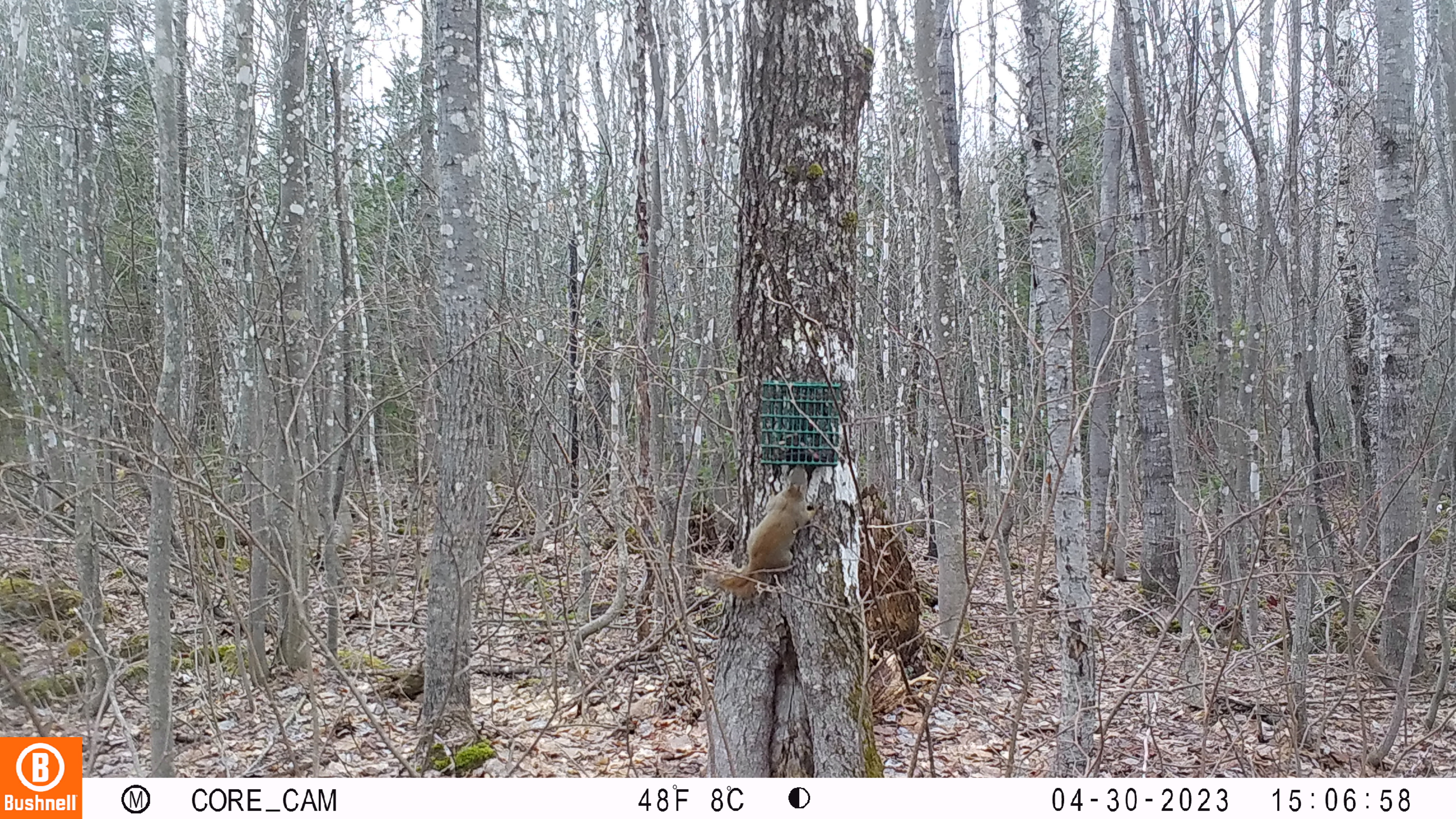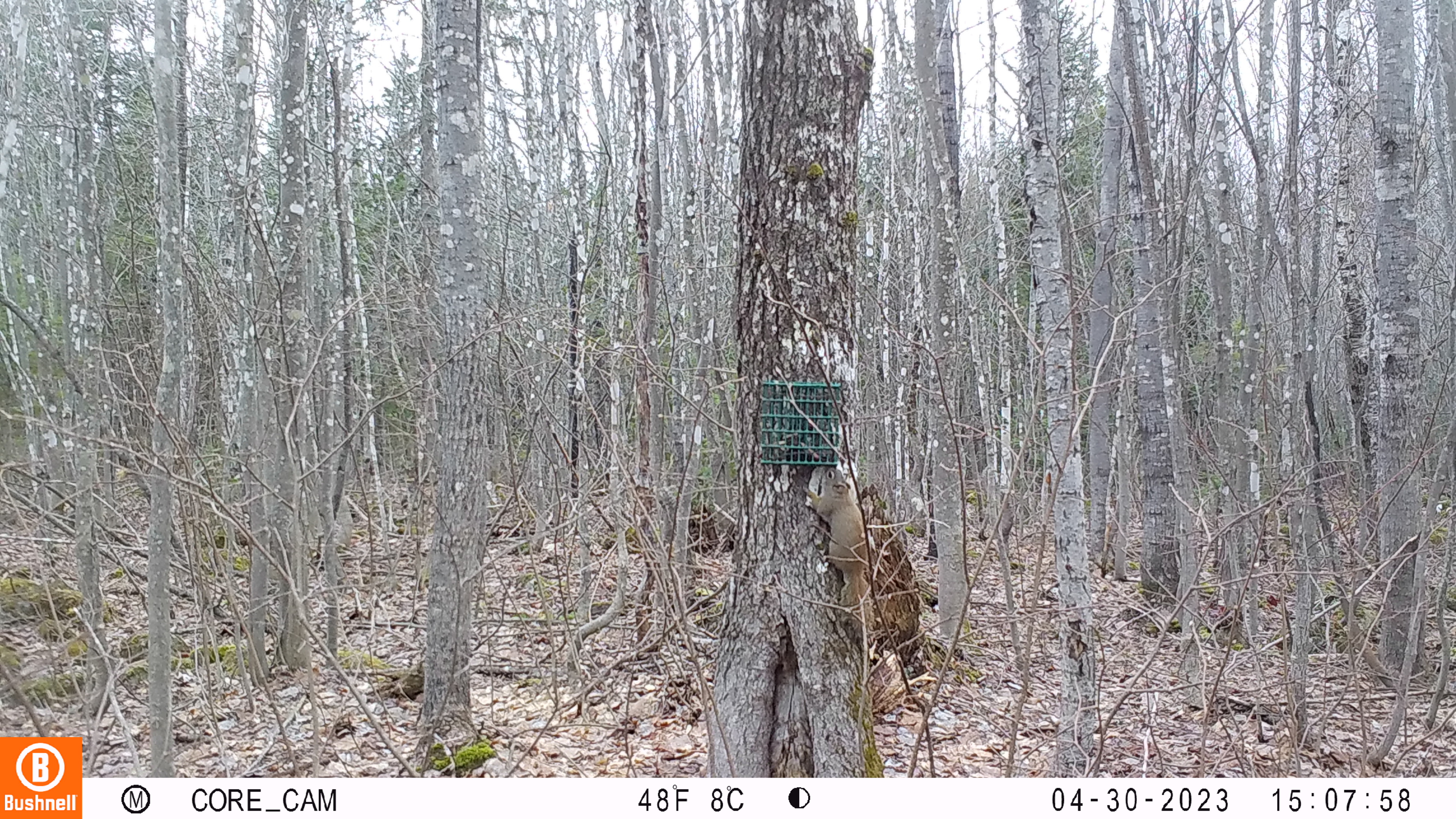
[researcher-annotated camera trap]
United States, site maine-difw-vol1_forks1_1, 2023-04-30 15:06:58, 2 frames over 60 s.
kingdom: Animalia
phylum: Chordata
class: Mammalia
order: Rodentia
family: Sciuridae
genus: Tamiasciurus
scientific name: Tamiasciurus hudsonicus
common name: red squirrel